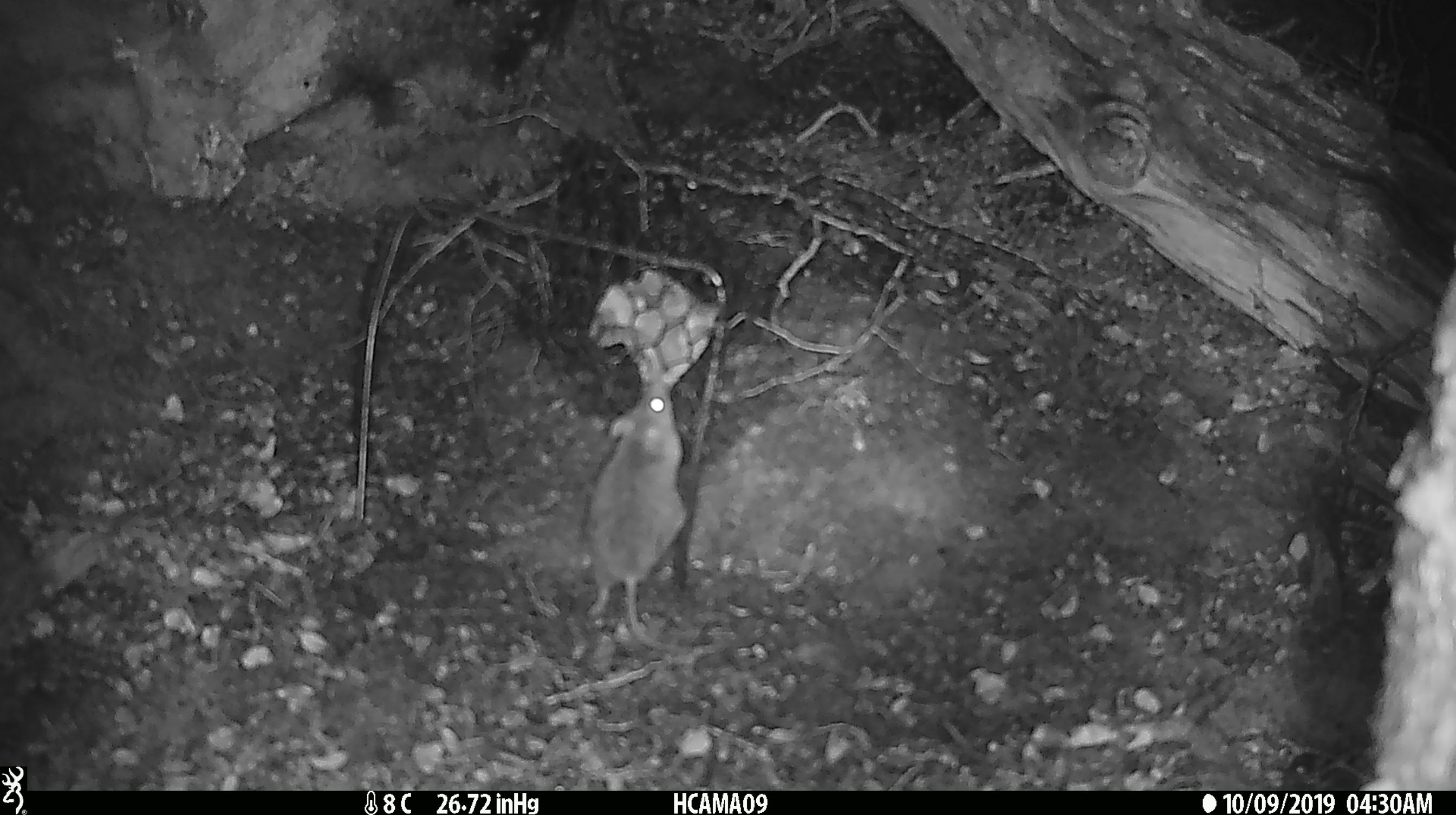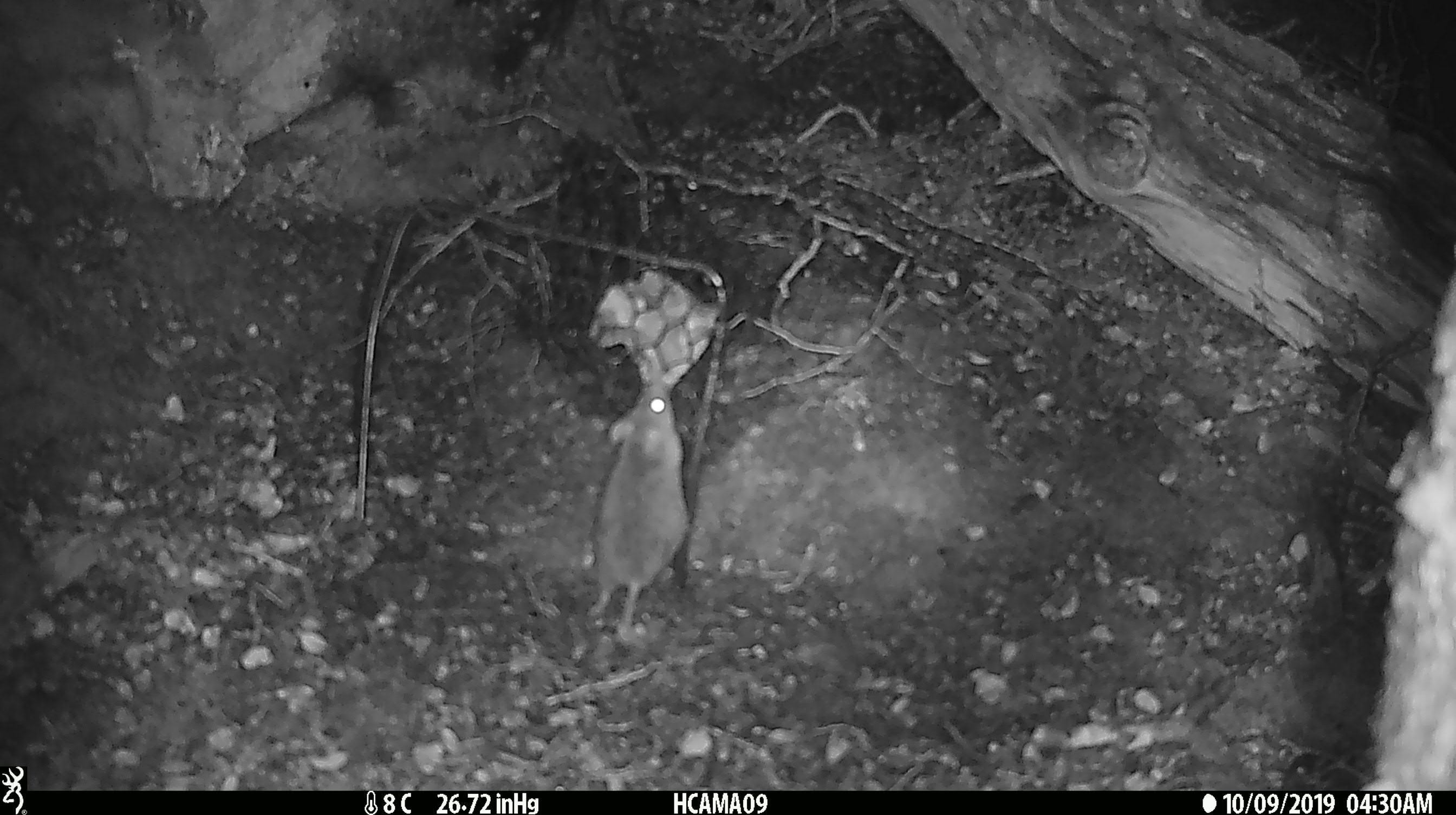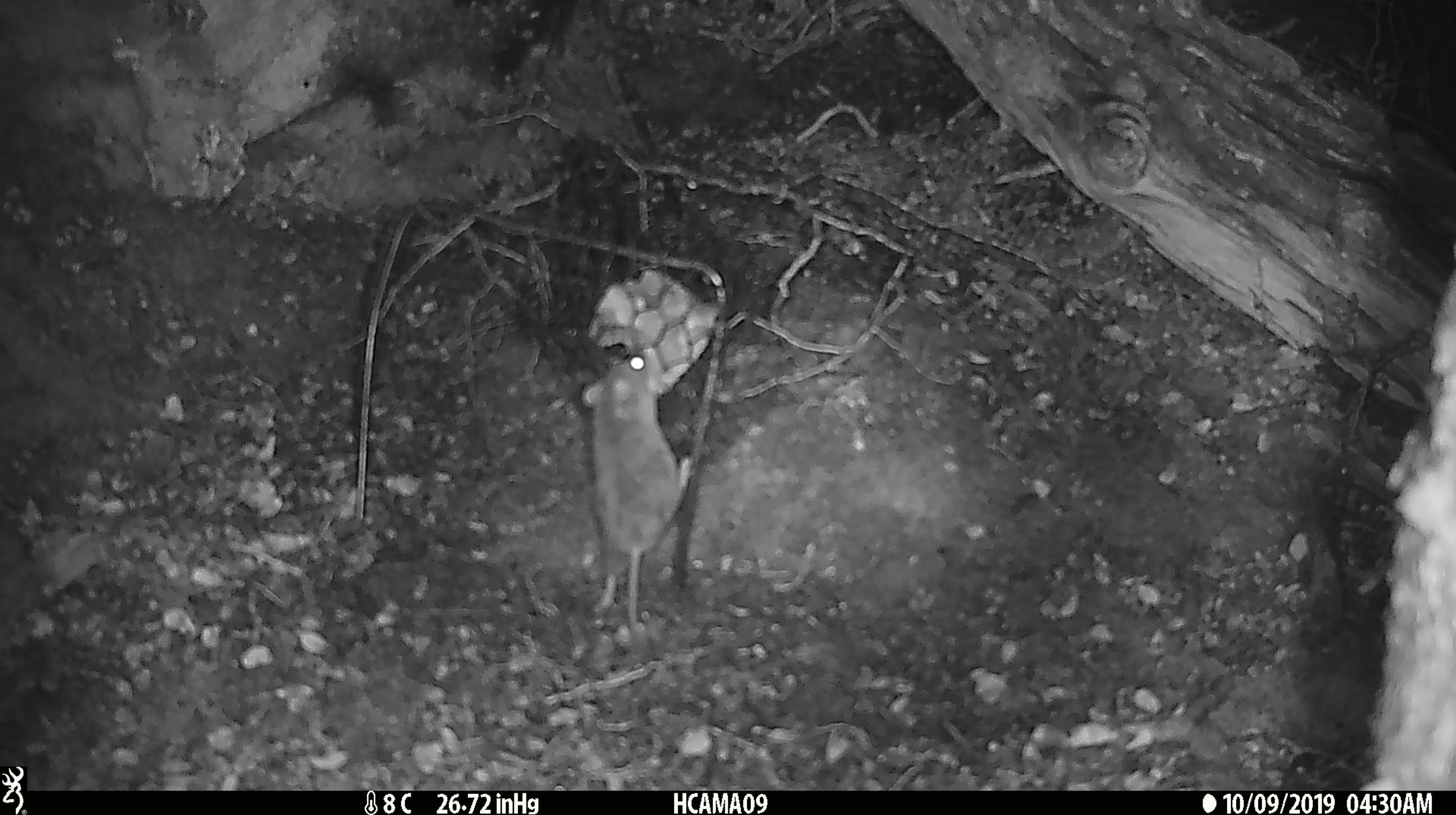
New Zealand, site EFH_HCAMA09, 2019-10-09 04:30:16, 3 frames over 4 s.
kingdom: Animalia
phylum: Chordata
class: Mammalia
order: Rodentia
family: Muridae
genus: Mus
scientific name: Mus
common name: mouse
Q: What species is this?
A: Mouse (Mus).